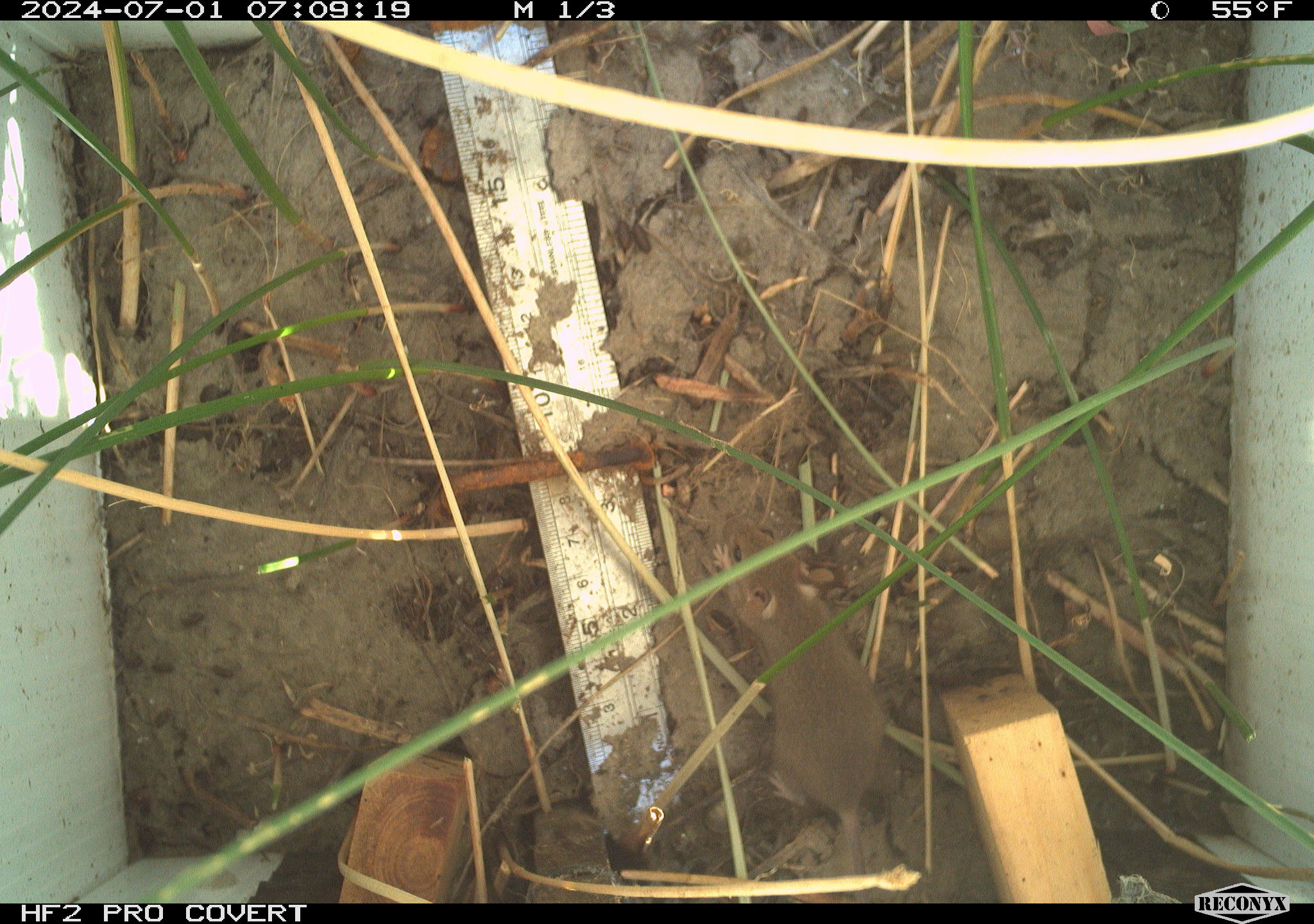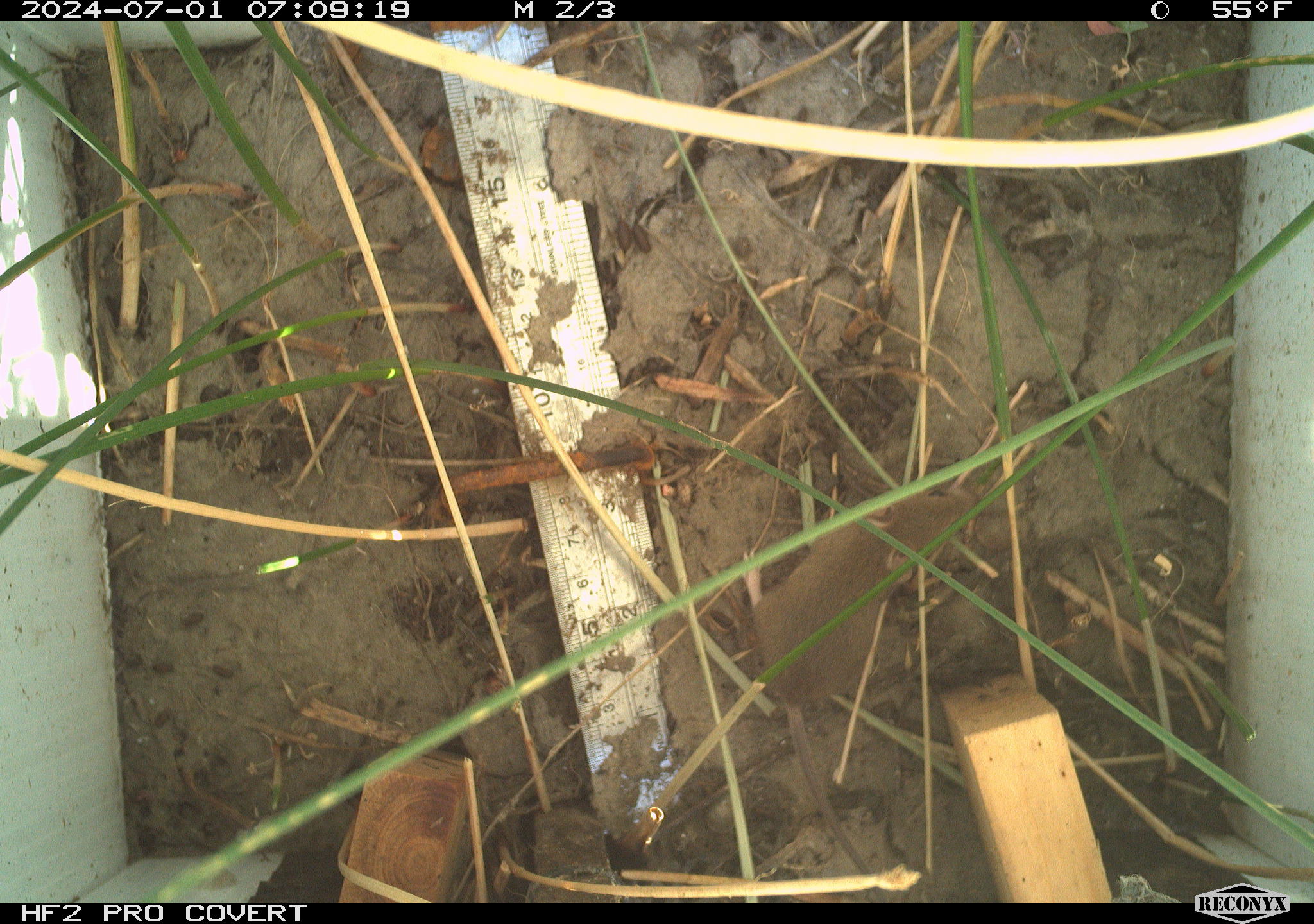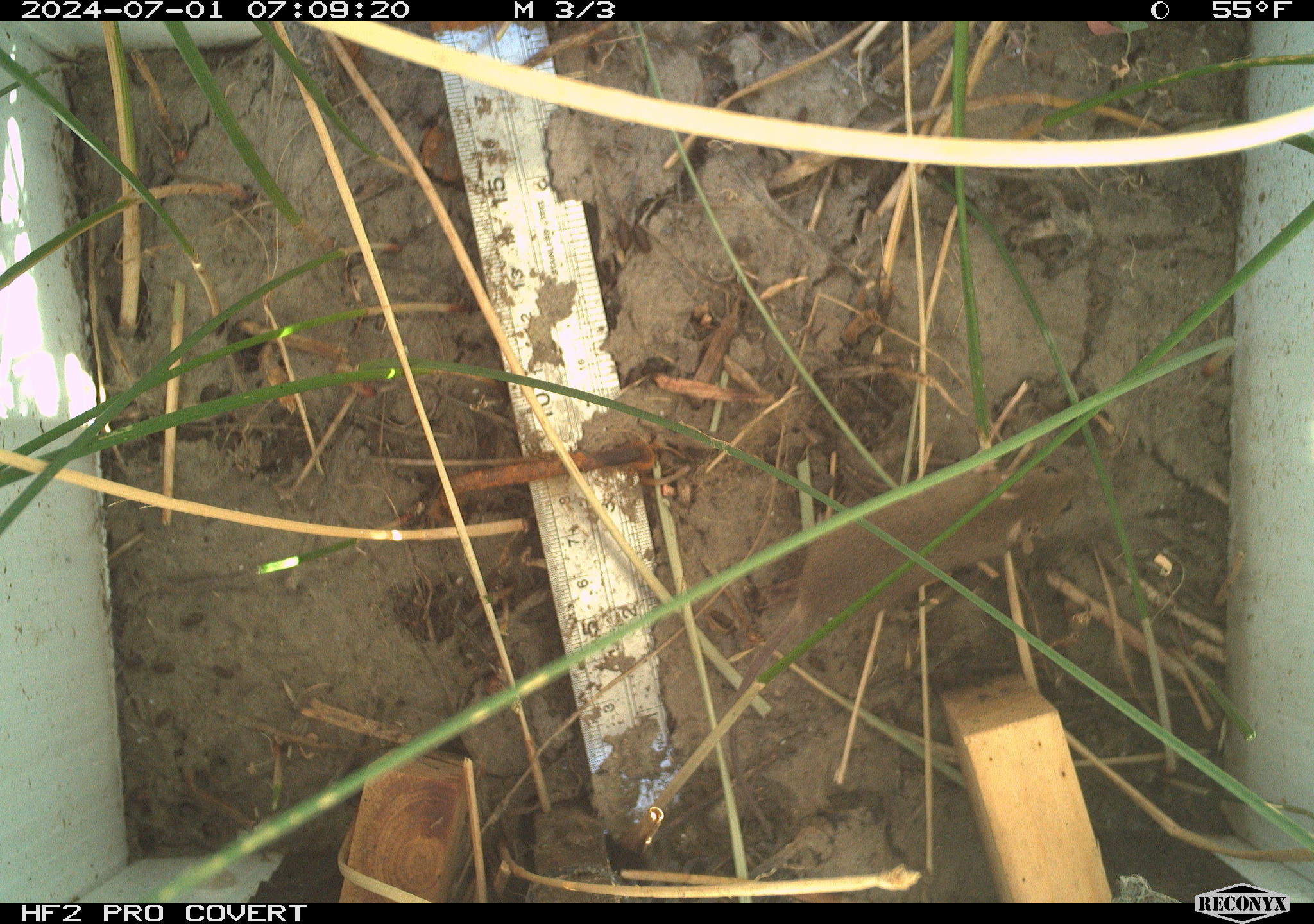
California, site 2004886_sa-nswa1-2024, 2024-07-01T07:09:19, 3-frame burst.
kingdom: Animalia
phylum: Chordata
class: Mammalia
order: Rodentia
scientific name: Rodentia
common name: rodent